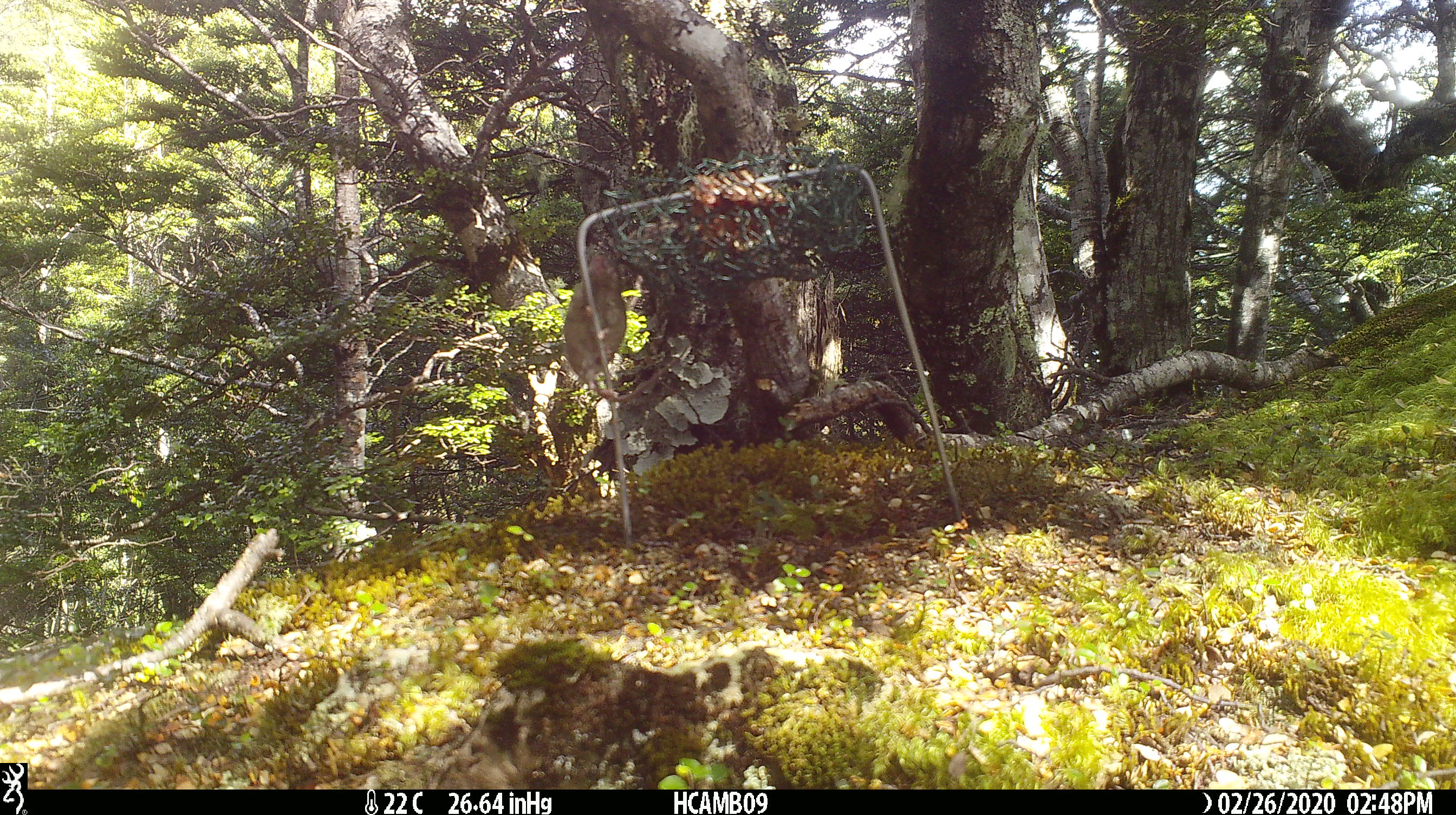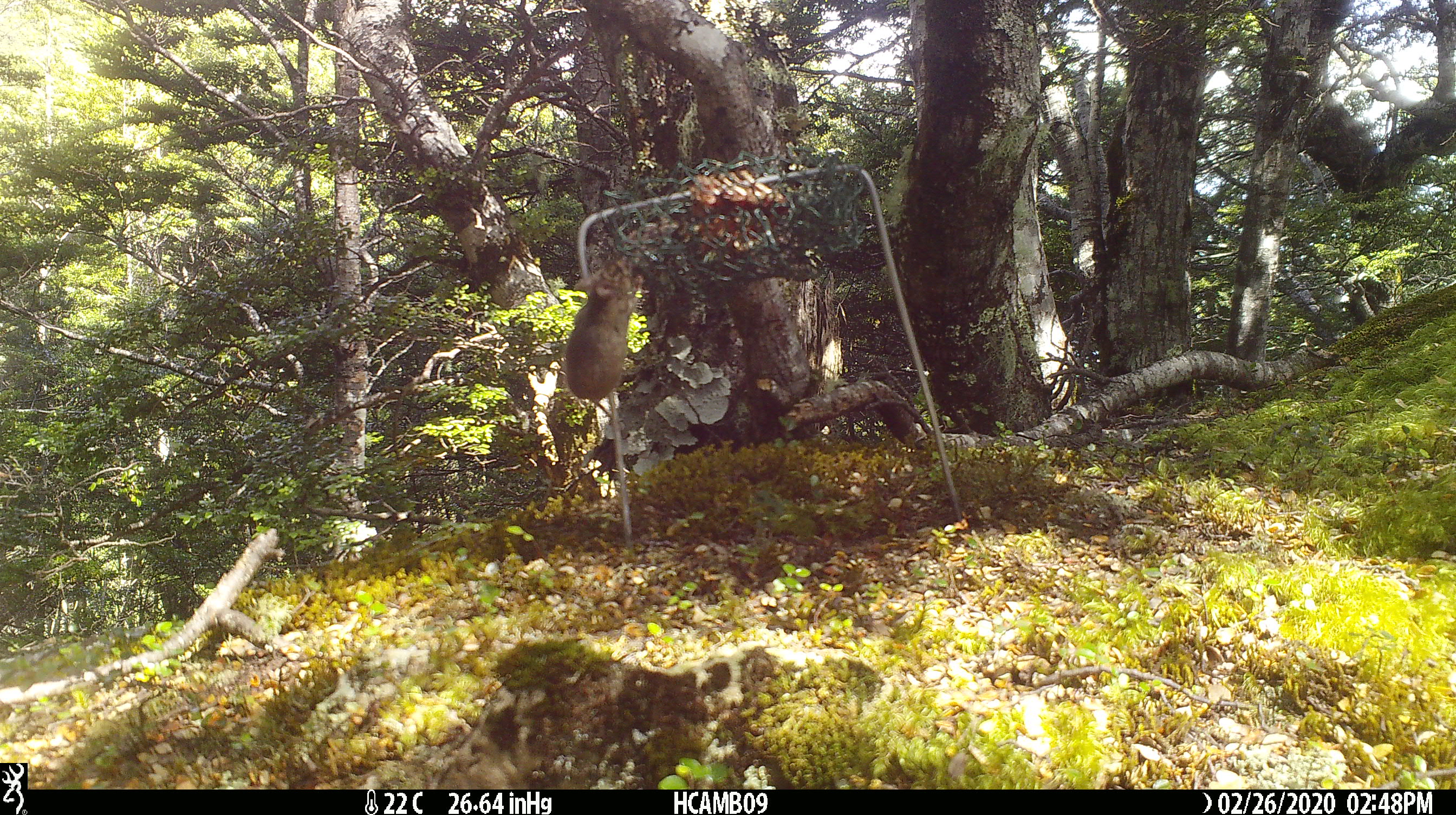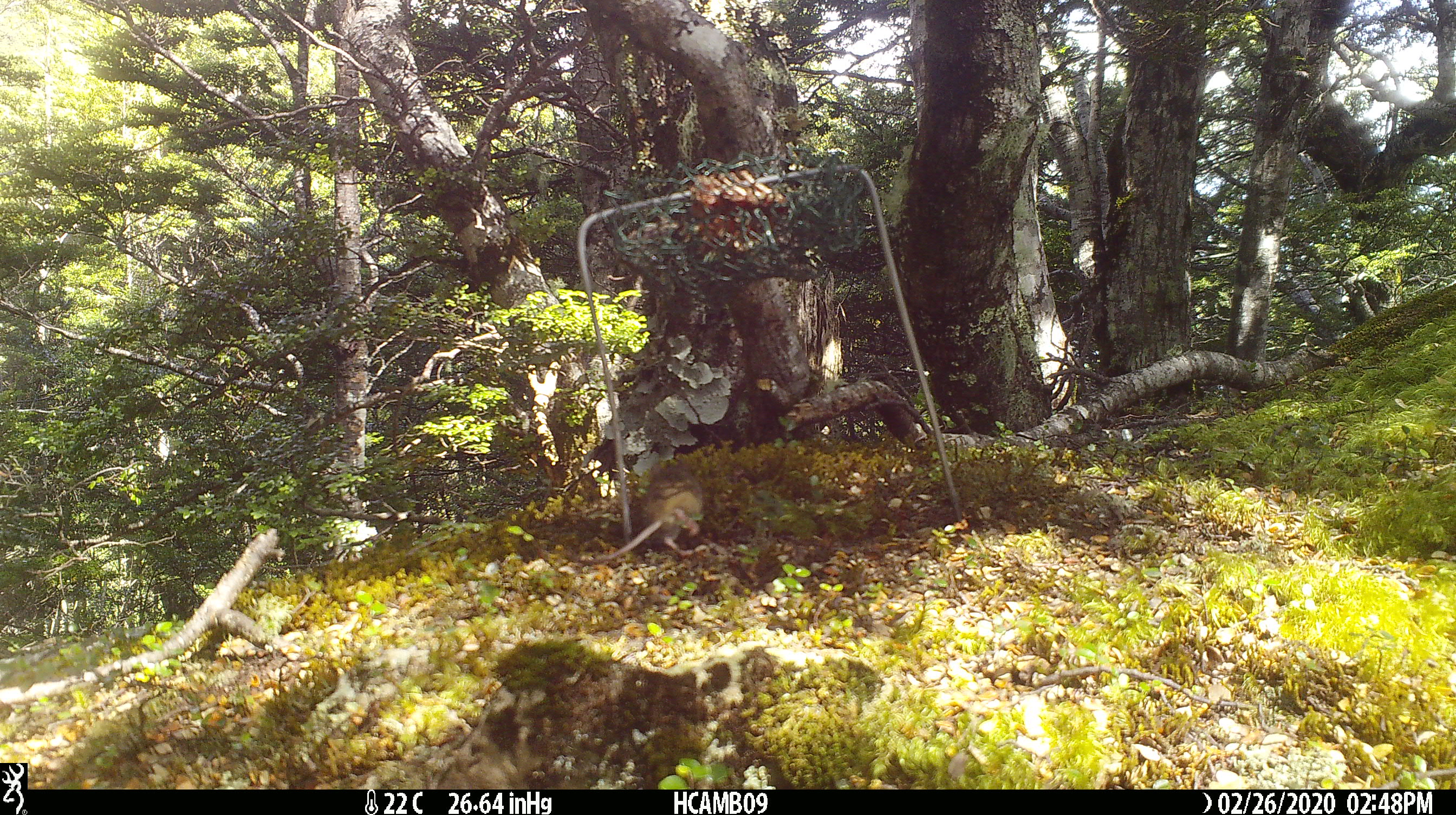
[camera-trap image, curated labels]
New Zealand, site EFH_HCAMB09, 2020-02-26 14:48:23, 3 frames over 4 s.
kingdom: Animalia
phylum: Chordata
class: Mammalia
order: Rodentia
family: Muridae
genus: Mus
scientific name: Mus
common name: mouse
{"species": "mouse (Mus)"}